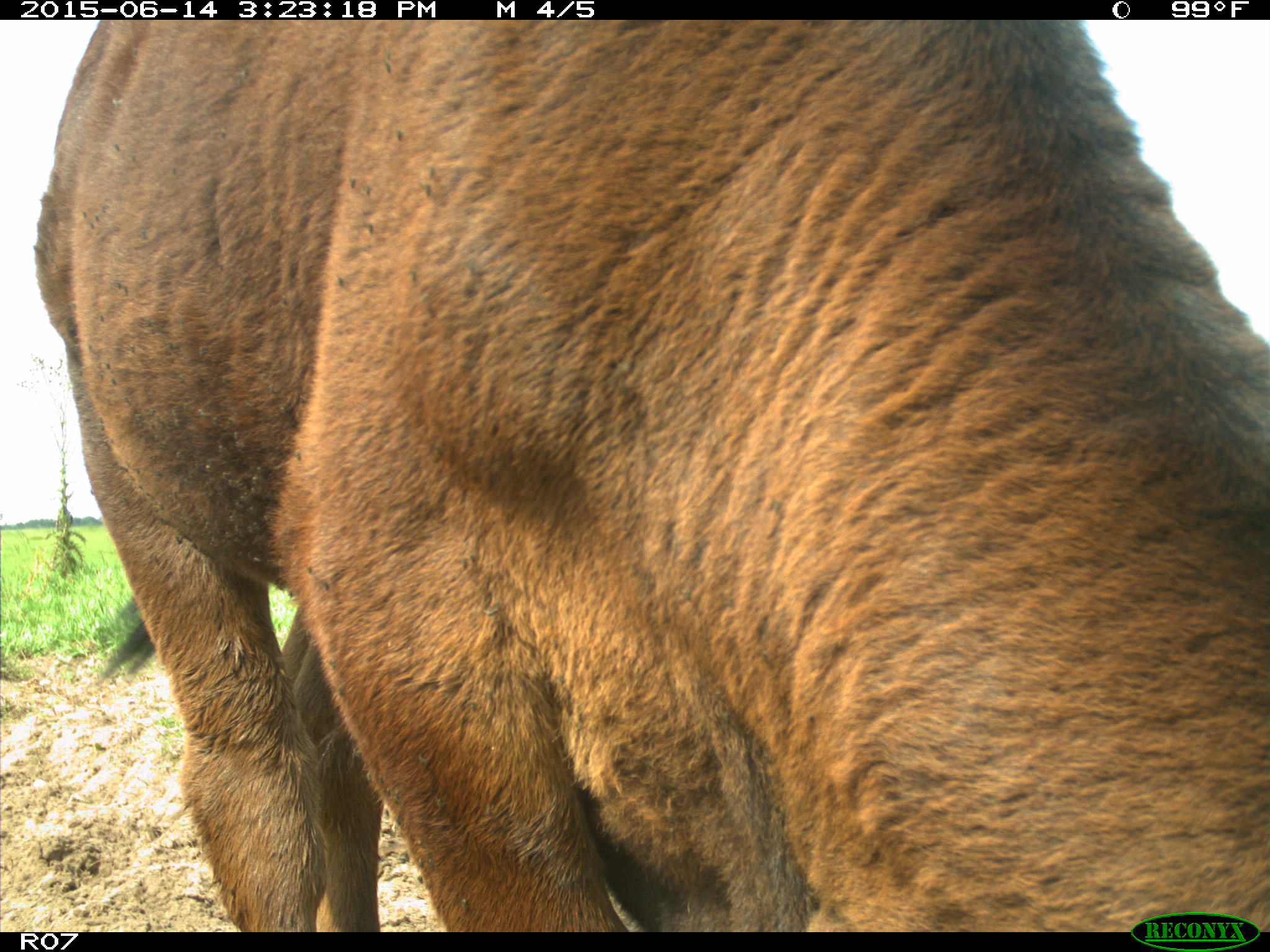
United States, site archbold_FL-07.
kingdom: Animalia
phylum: Chordata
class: Mammalia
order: Artiodactyla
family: Bovidae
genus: Bos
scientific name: Bos taurus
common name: domestic cow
Bos taurus (domestic cow).